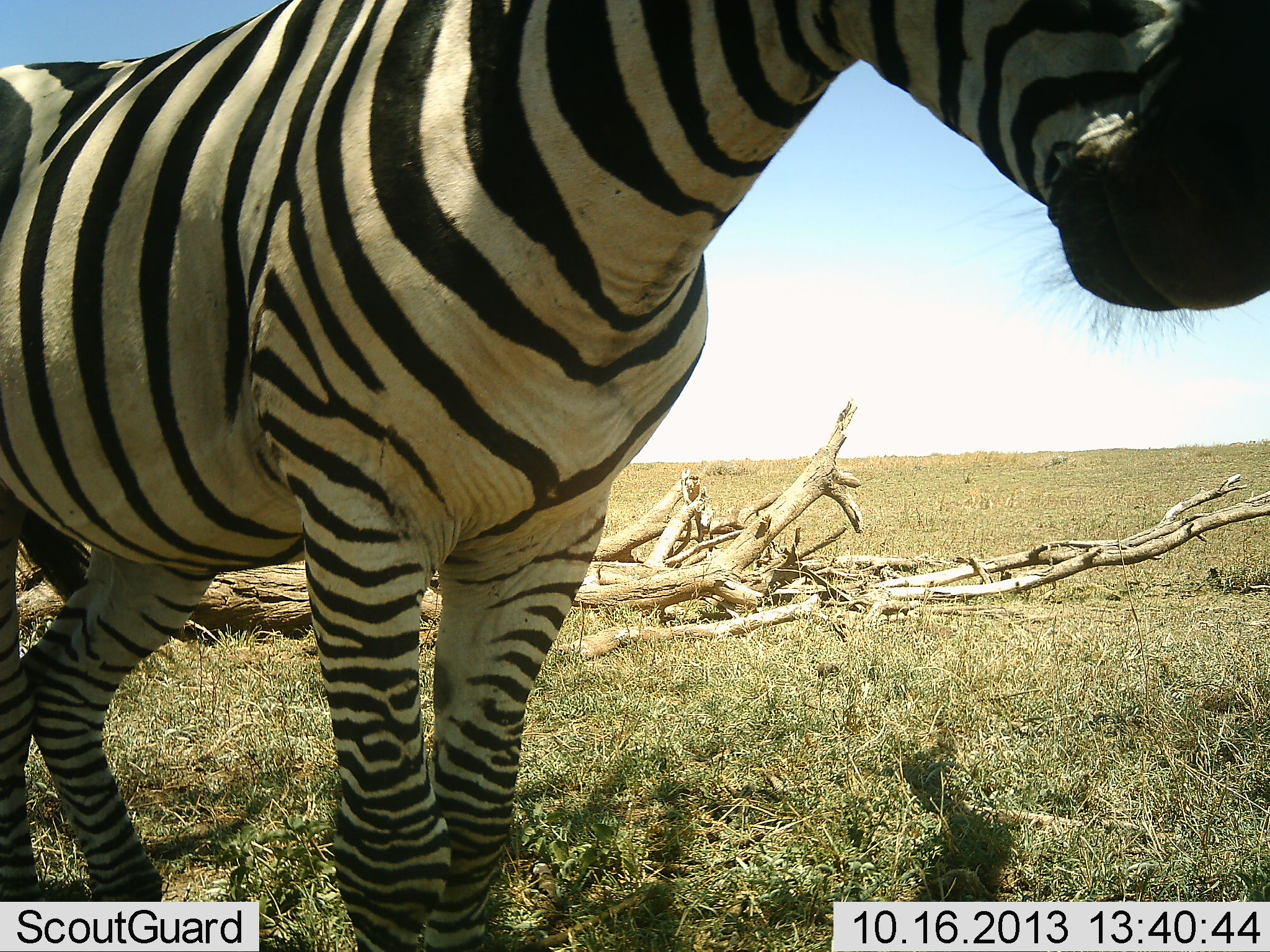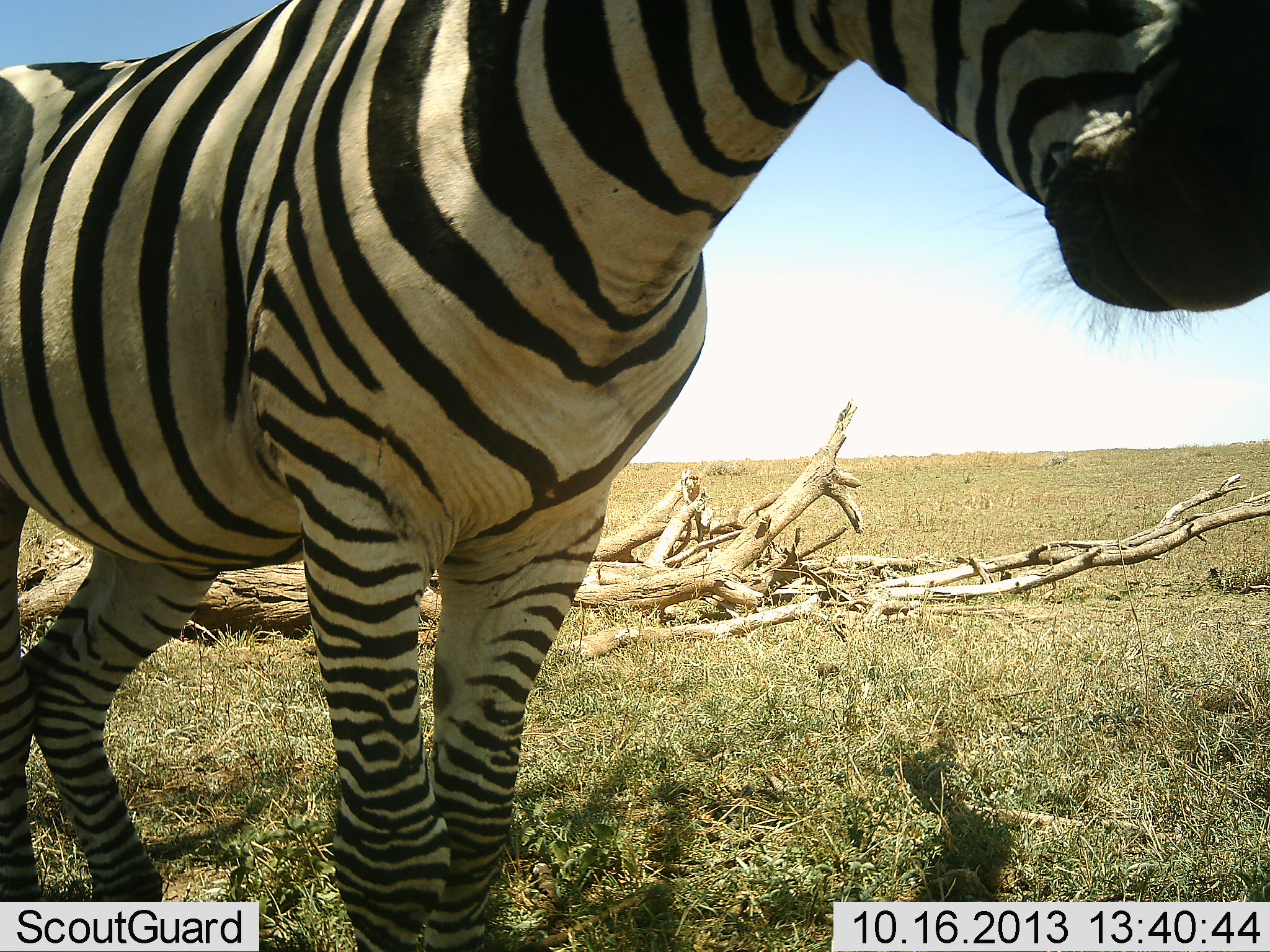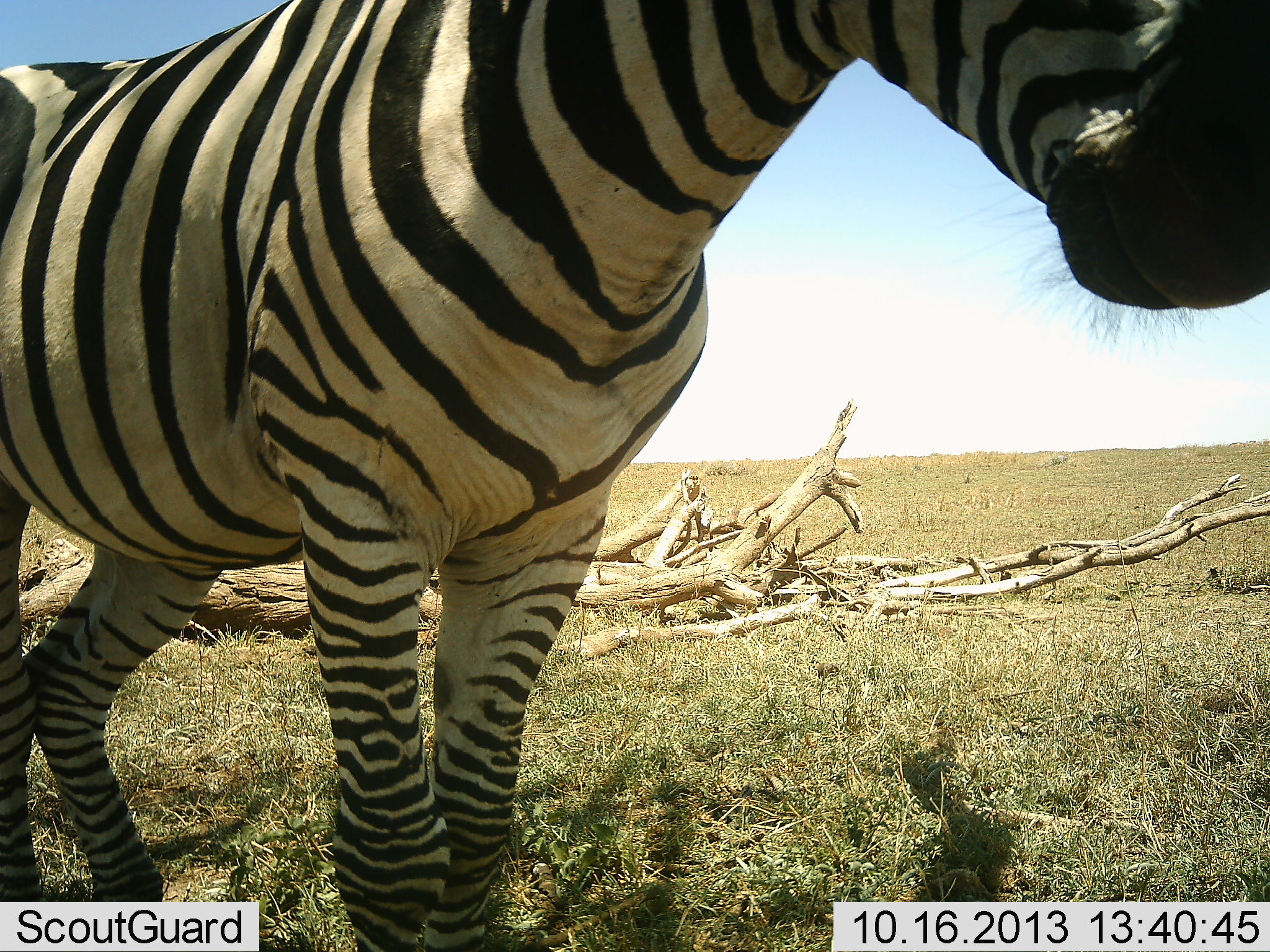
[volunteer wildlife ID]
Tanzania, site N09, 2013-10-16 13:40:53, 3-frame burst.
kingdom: Animalia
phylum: Chordata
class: Mammalia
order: Perissodactyla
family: Equidae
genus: Equus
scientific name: Equus quagga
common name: plains zebra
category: zebra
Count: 1.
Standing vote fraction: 100%.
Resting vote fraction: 4%.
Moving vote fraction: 0%.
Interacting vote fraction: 4%.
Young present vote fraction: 0%.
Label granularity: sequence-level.